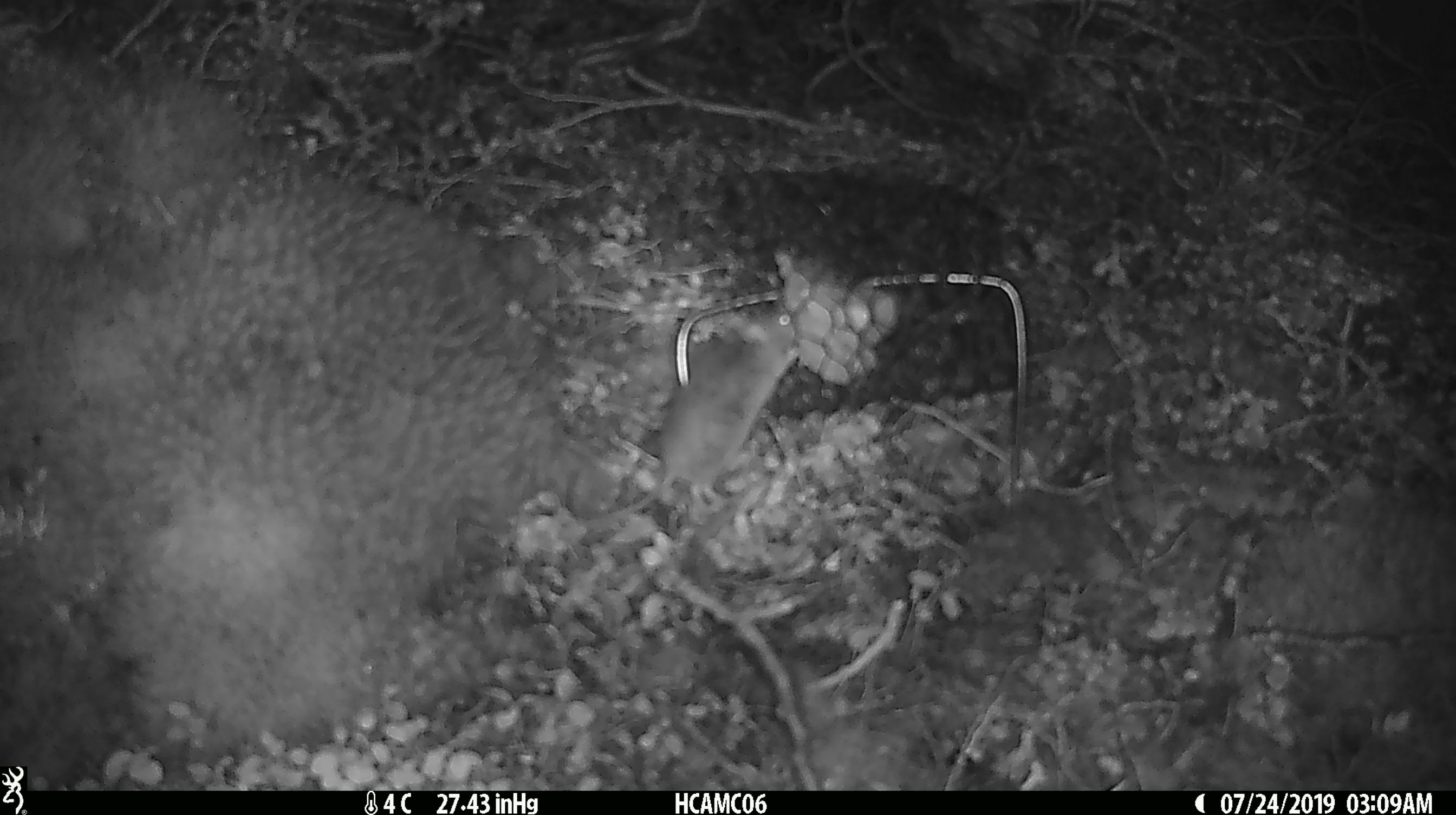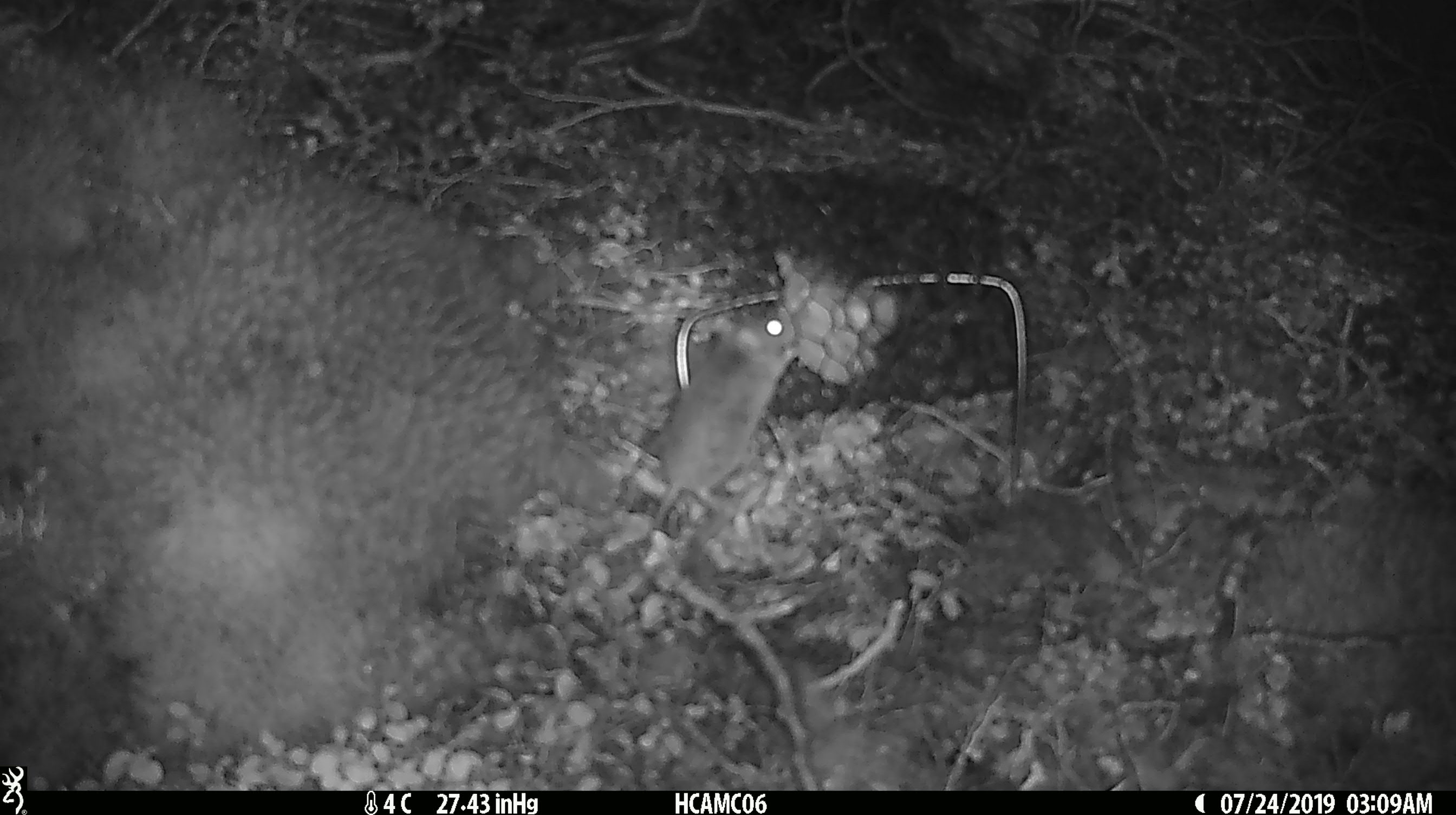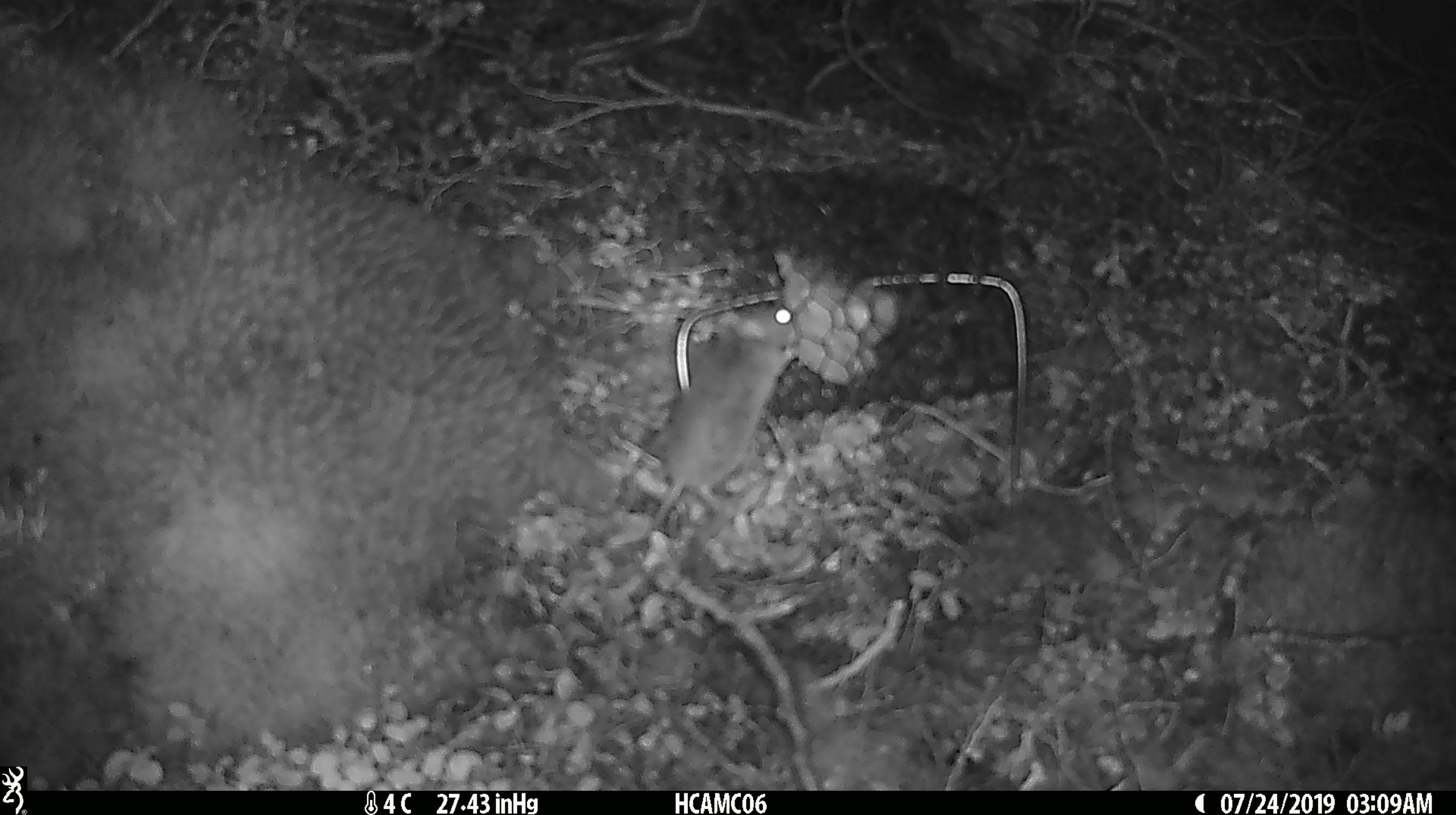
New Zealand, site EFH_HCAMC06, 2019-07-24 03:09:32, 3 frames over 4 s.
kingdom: Animalia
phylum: Chordata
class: Mammalia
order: Rodentia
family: Muridae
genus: Mus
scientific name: Mus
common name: mouse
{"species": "mouse (Mus)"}